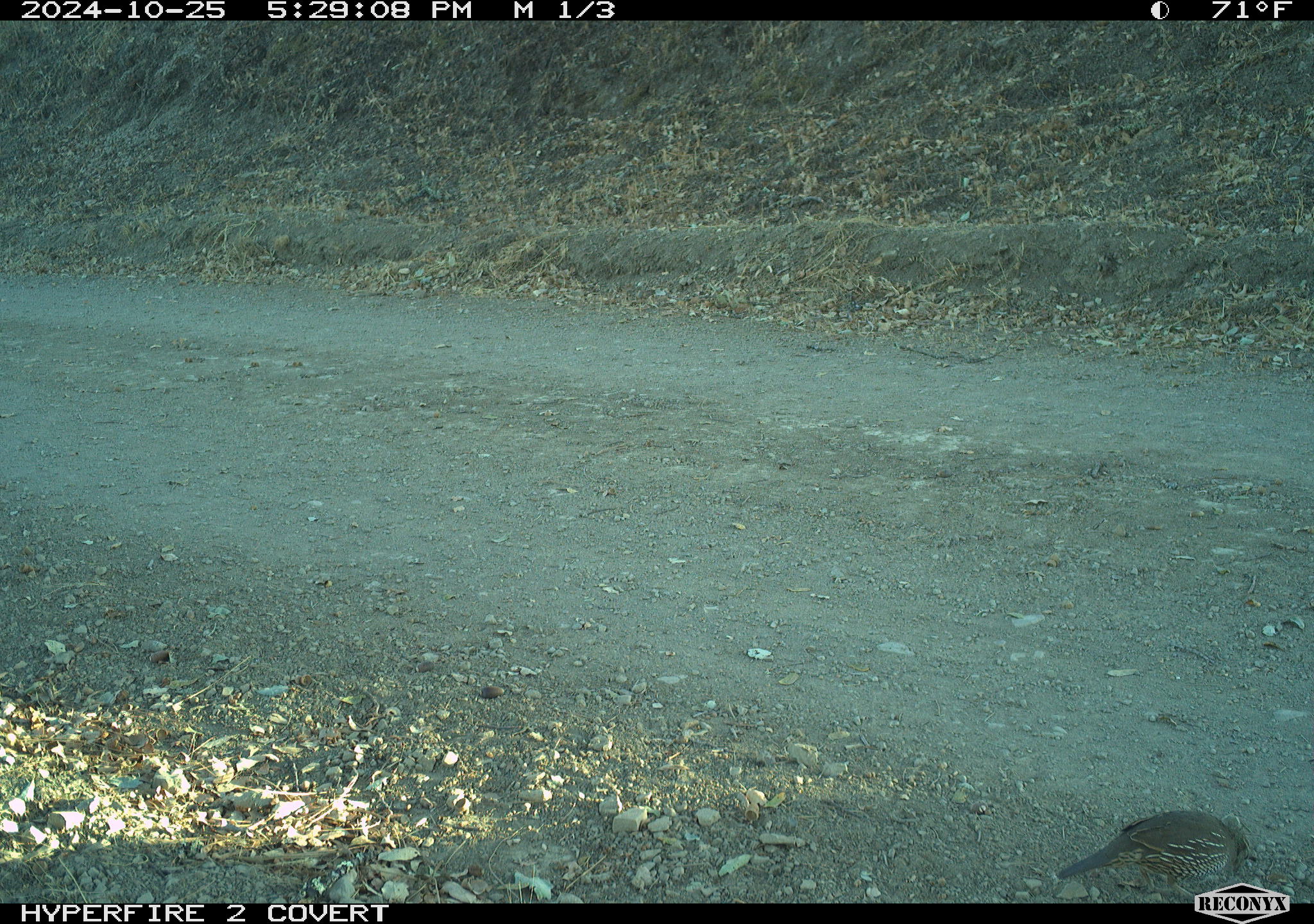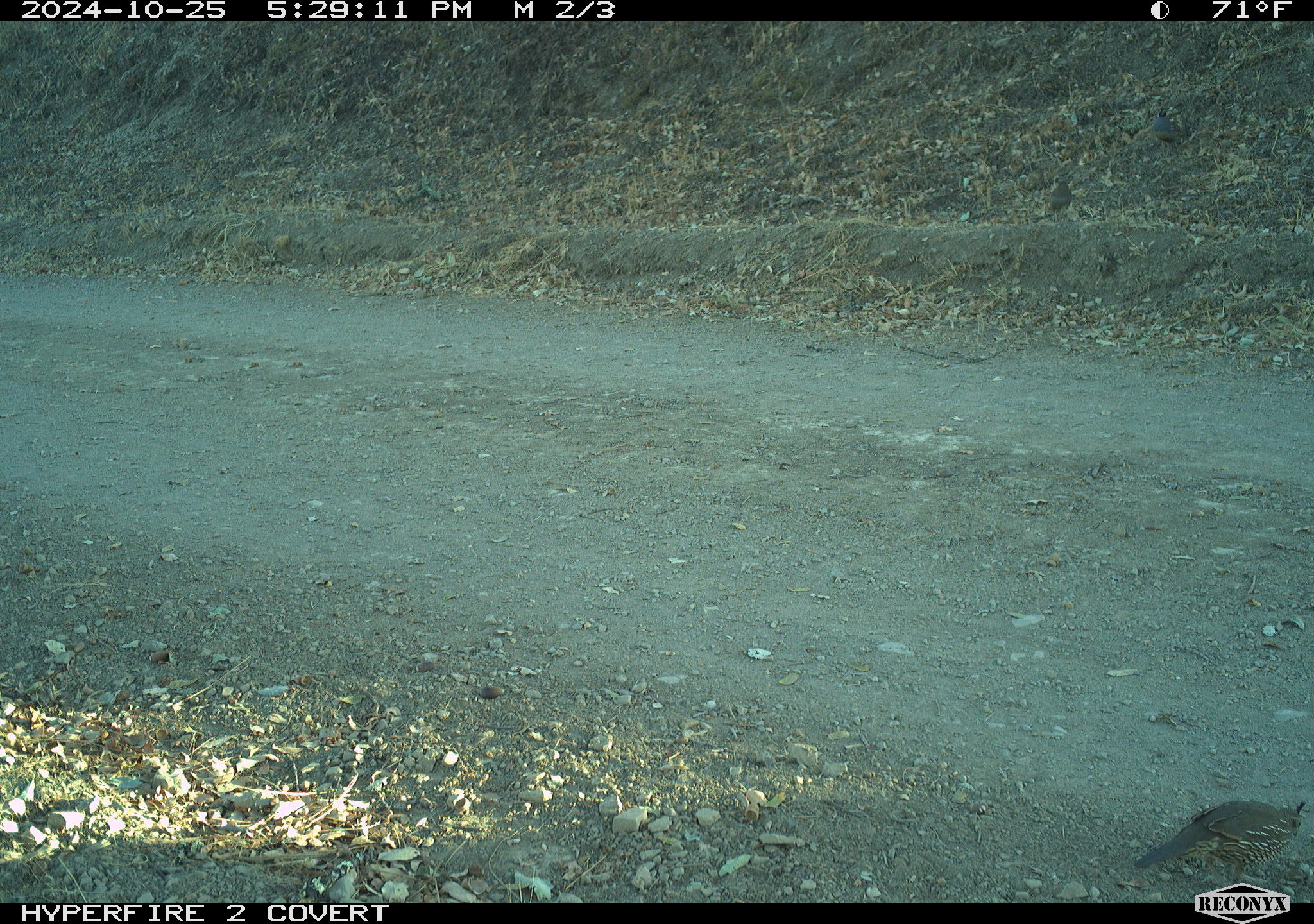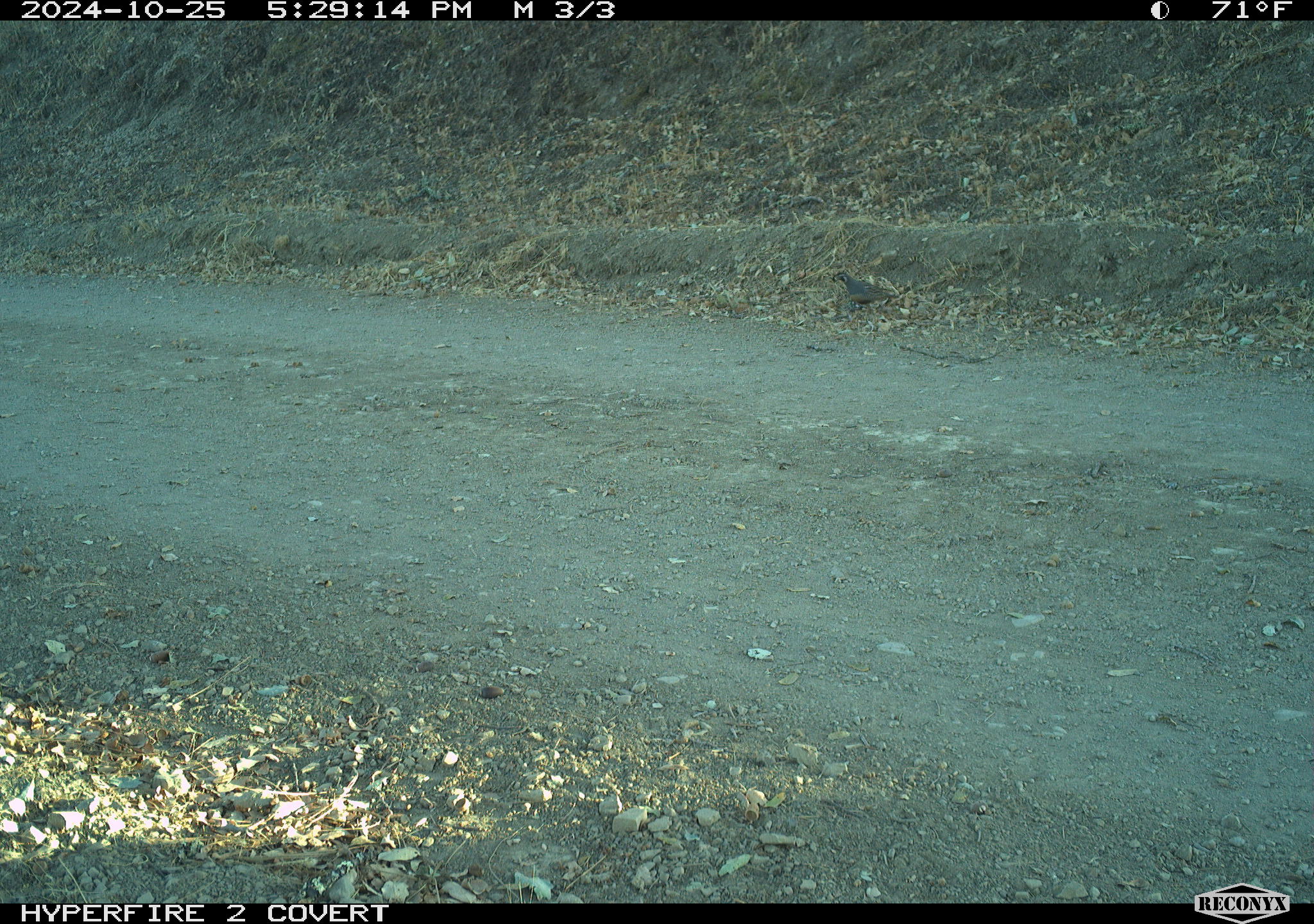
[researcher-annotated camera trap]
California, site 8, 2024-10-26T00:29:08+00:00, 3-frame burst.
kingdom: Animalia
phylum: Chordata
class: Aves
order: Galliformes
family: Odontophoridae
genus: Callipepla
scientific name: Callipepla californica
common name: california quail